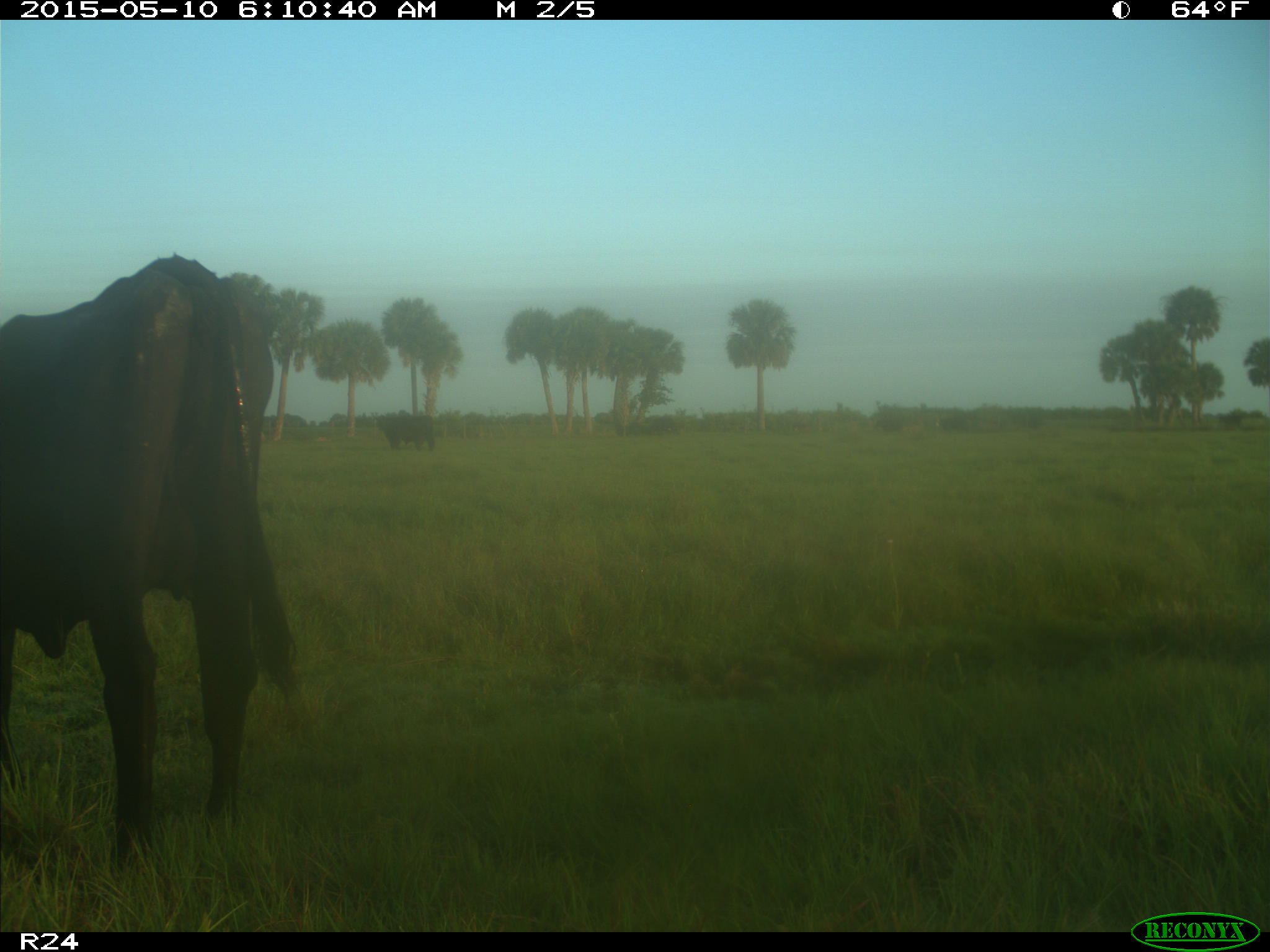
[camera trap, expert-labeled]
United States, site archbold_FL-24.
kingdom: Animalia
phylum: Chordata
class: Mammalia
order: Artiodactyla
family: Bovidae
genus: Bos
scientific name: Bos taurus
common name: domestic cow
Bos taurus (domestic cow).